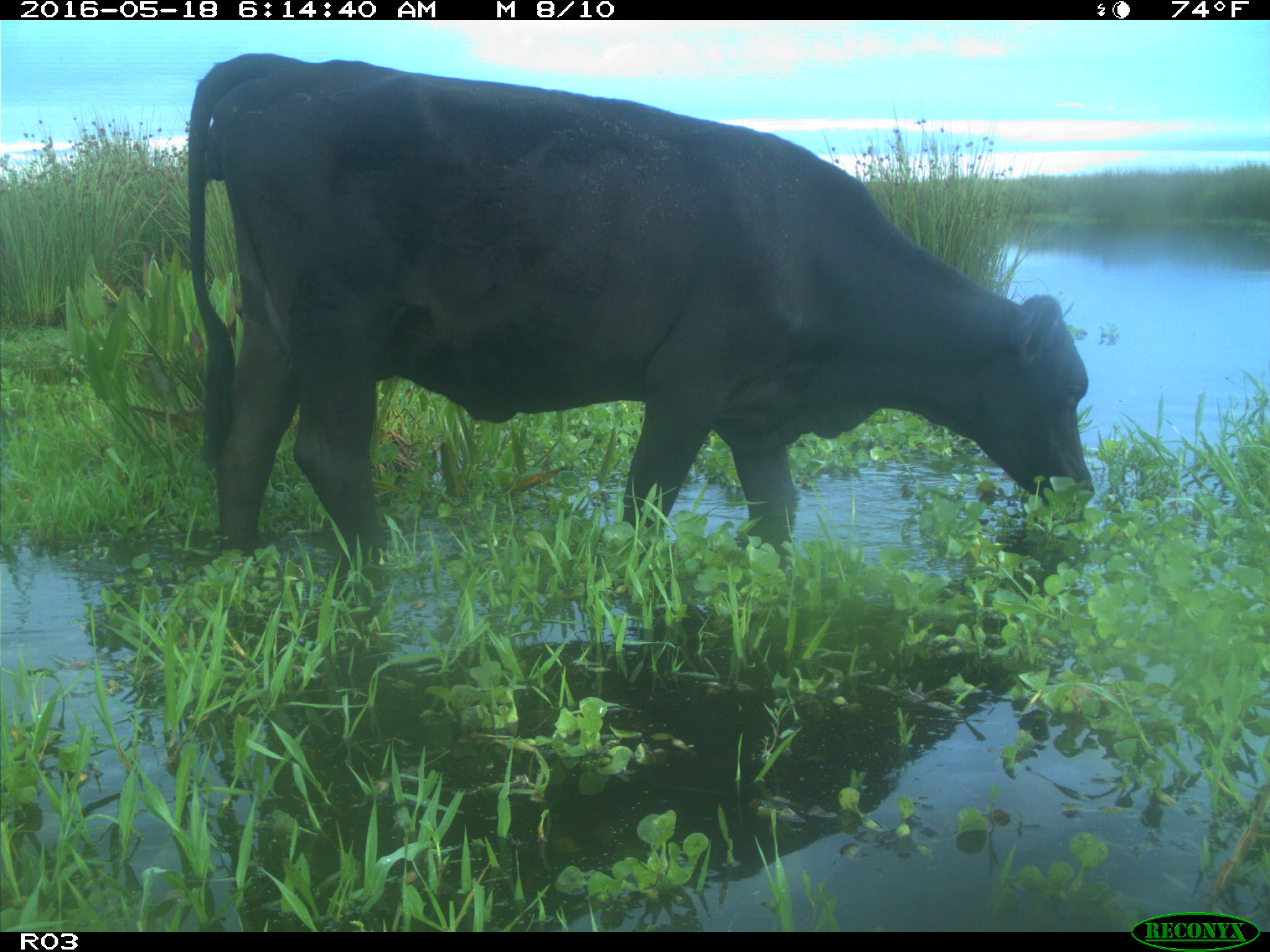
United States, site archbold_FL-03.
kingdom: Animalia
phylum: Chordata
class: Mammalia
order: Artiodactyla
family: Bovidae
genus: Bos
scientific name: Bos taurus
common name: domestic cow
Bos taurus (domestic cow).